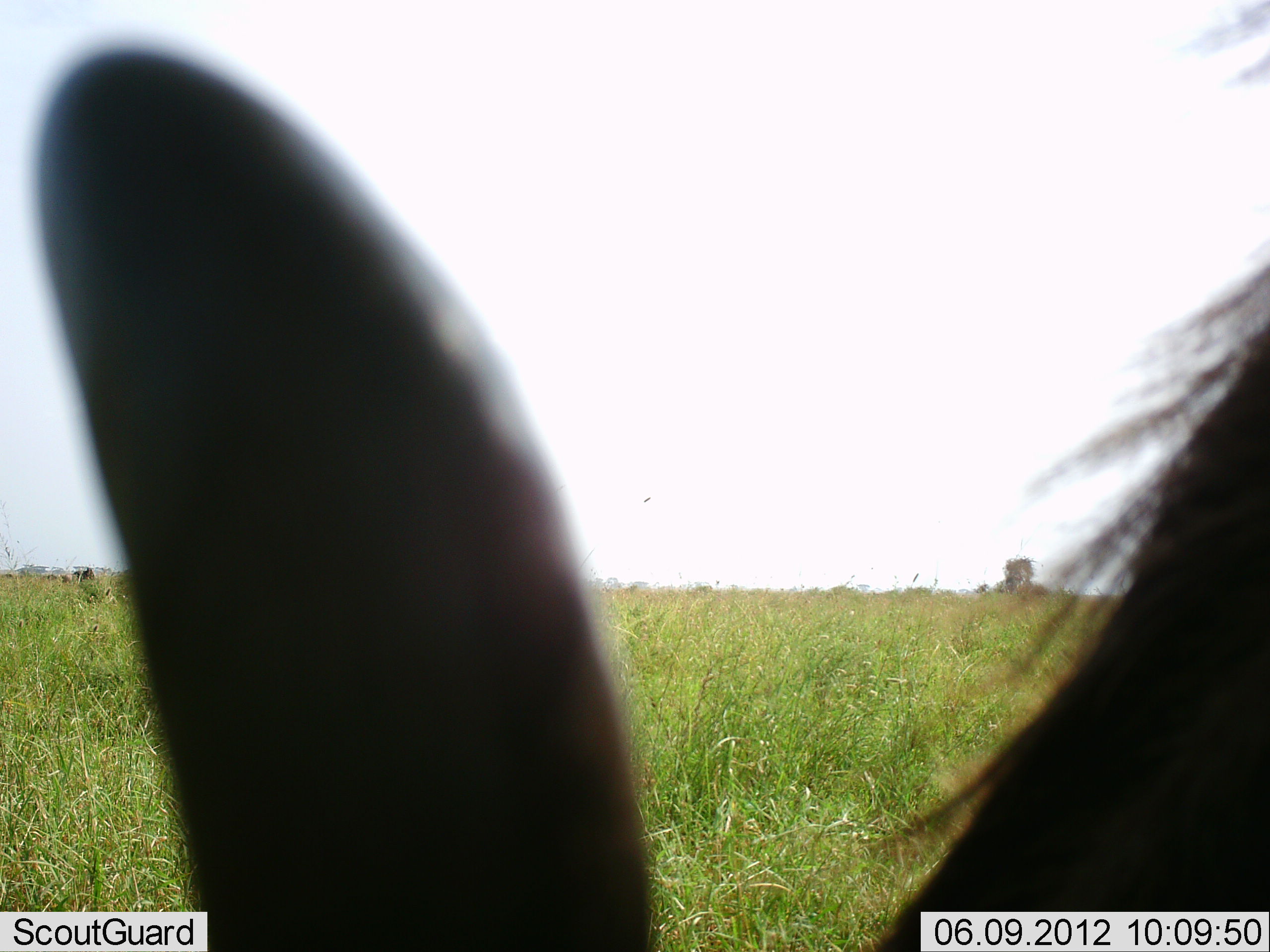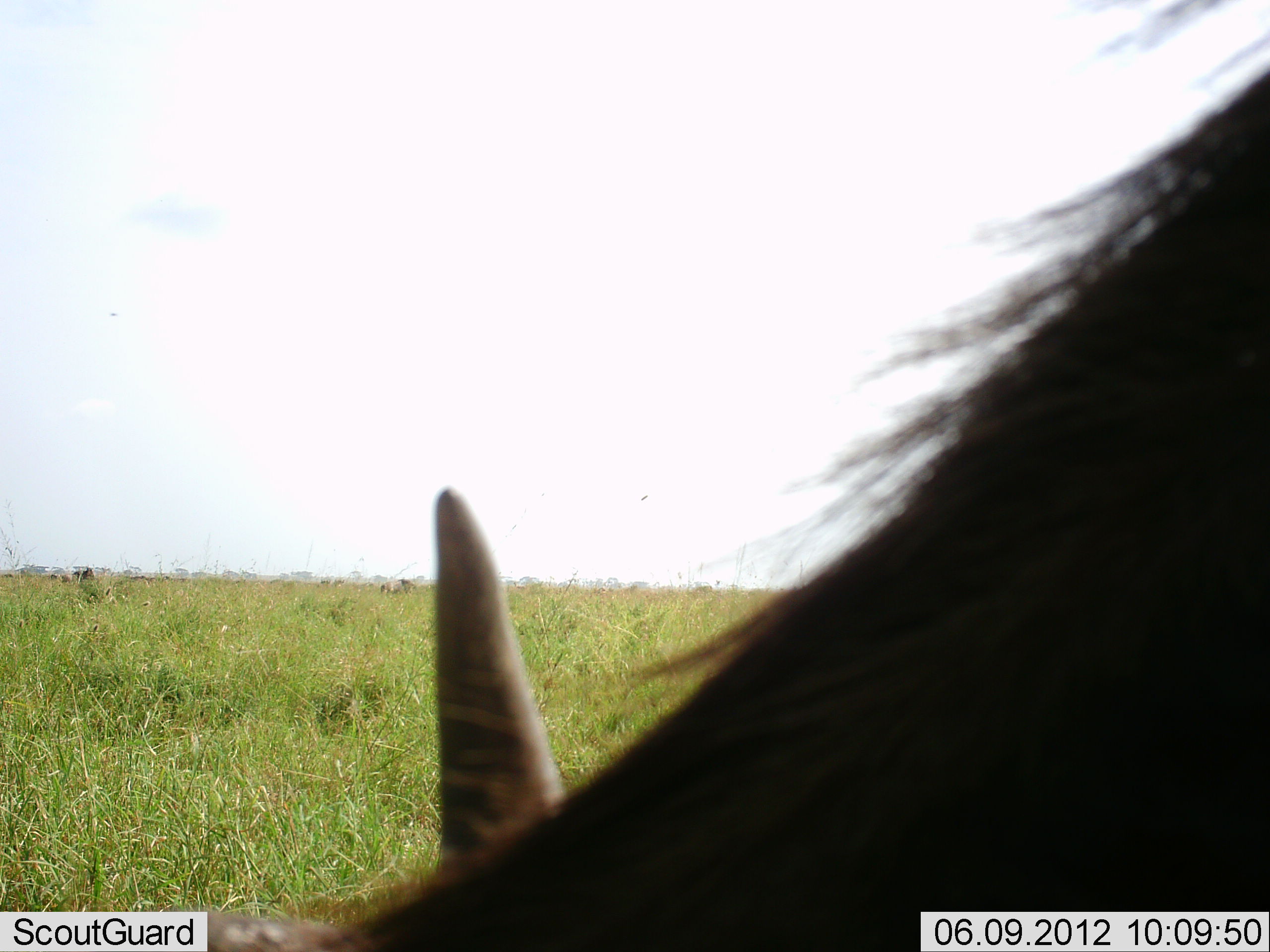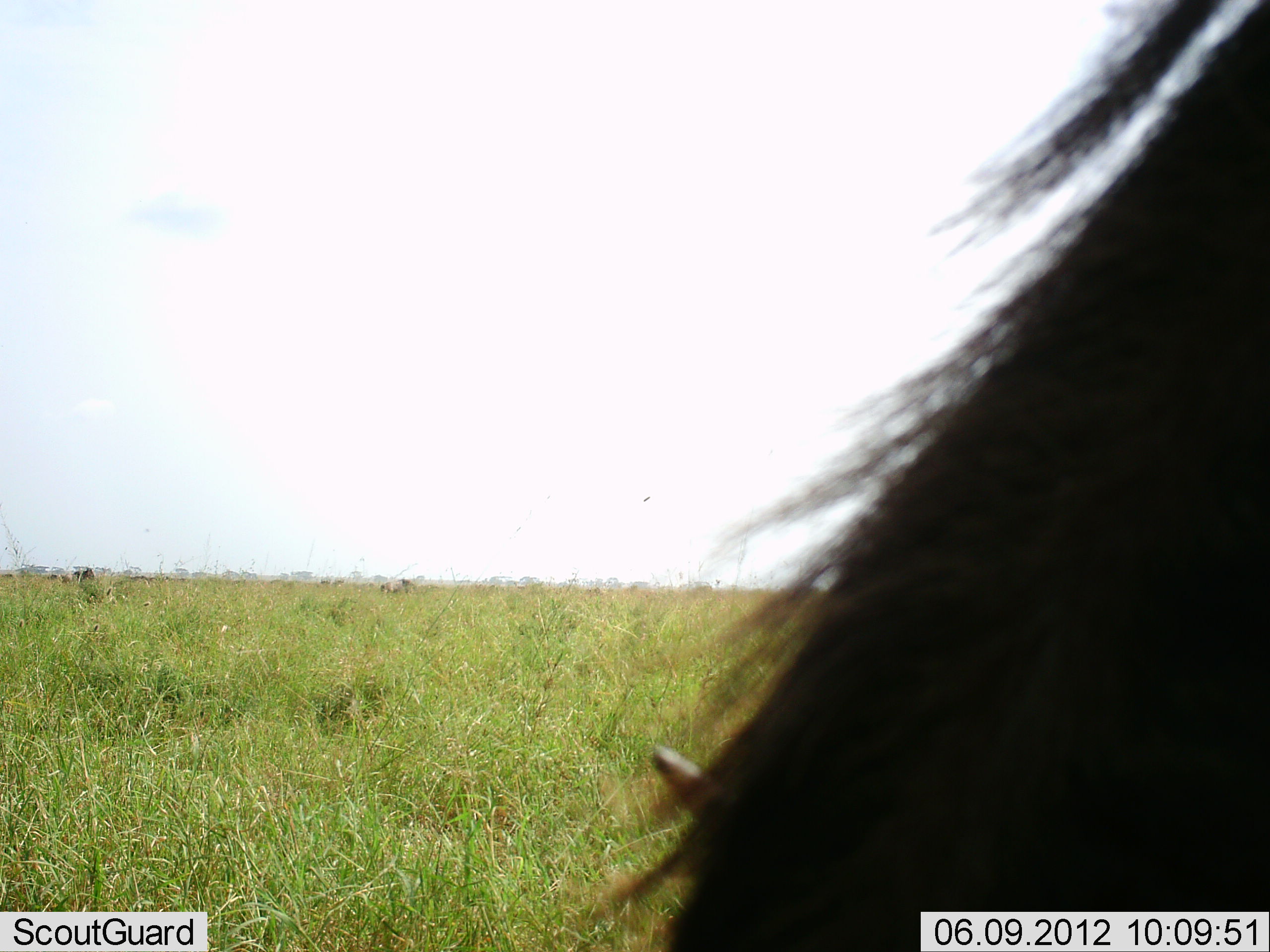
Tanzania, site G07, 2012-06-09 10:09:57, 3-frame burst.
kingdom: Animalia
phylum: Chordata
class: Mammalia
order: Artiodactyla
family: Bovidae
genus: Connochaetes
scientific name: Connochaetes taurinus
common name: blue wildebeest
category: wildebeest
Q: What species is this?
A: Wildebeest (blue wildebeest) (Connochaetes taurinus).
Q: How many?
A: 1.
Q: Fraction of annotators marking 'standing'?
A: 50%.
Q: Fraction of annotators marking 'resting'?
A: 0%.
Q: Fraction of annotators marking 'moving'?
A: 10%.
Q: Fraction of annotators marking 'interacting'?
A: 0%.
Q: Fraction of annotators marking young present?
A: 0%.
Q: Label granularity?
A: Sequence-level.